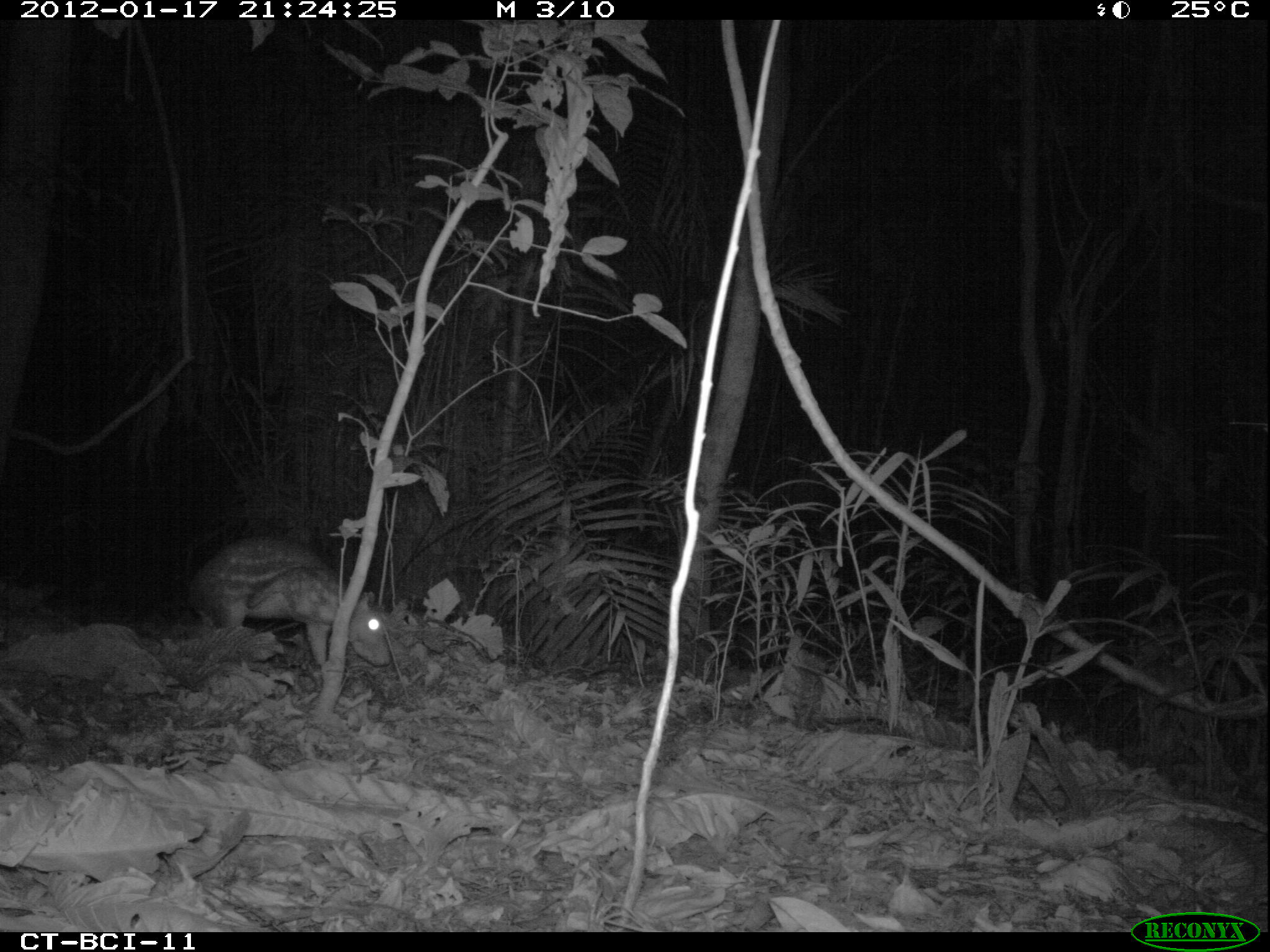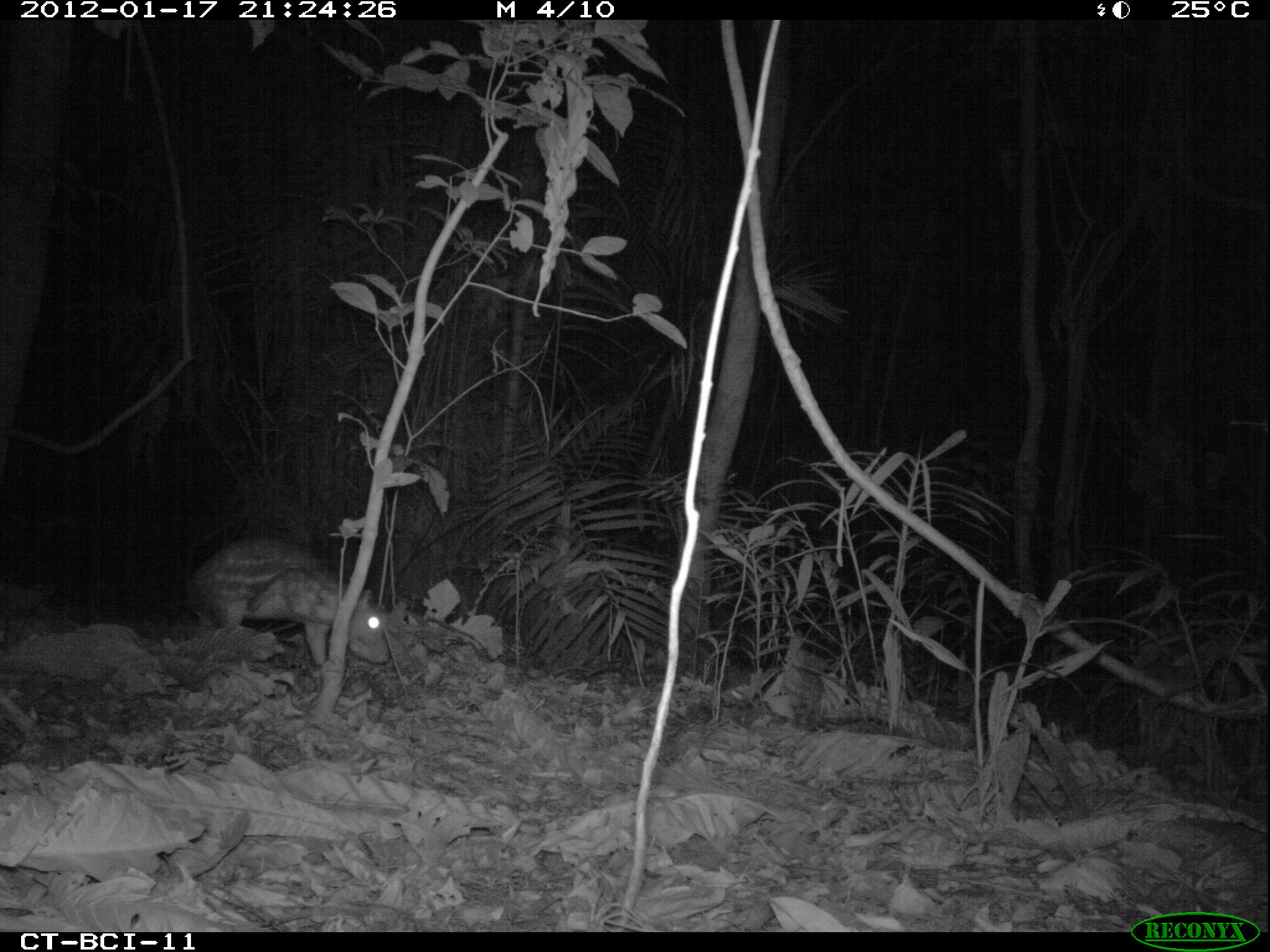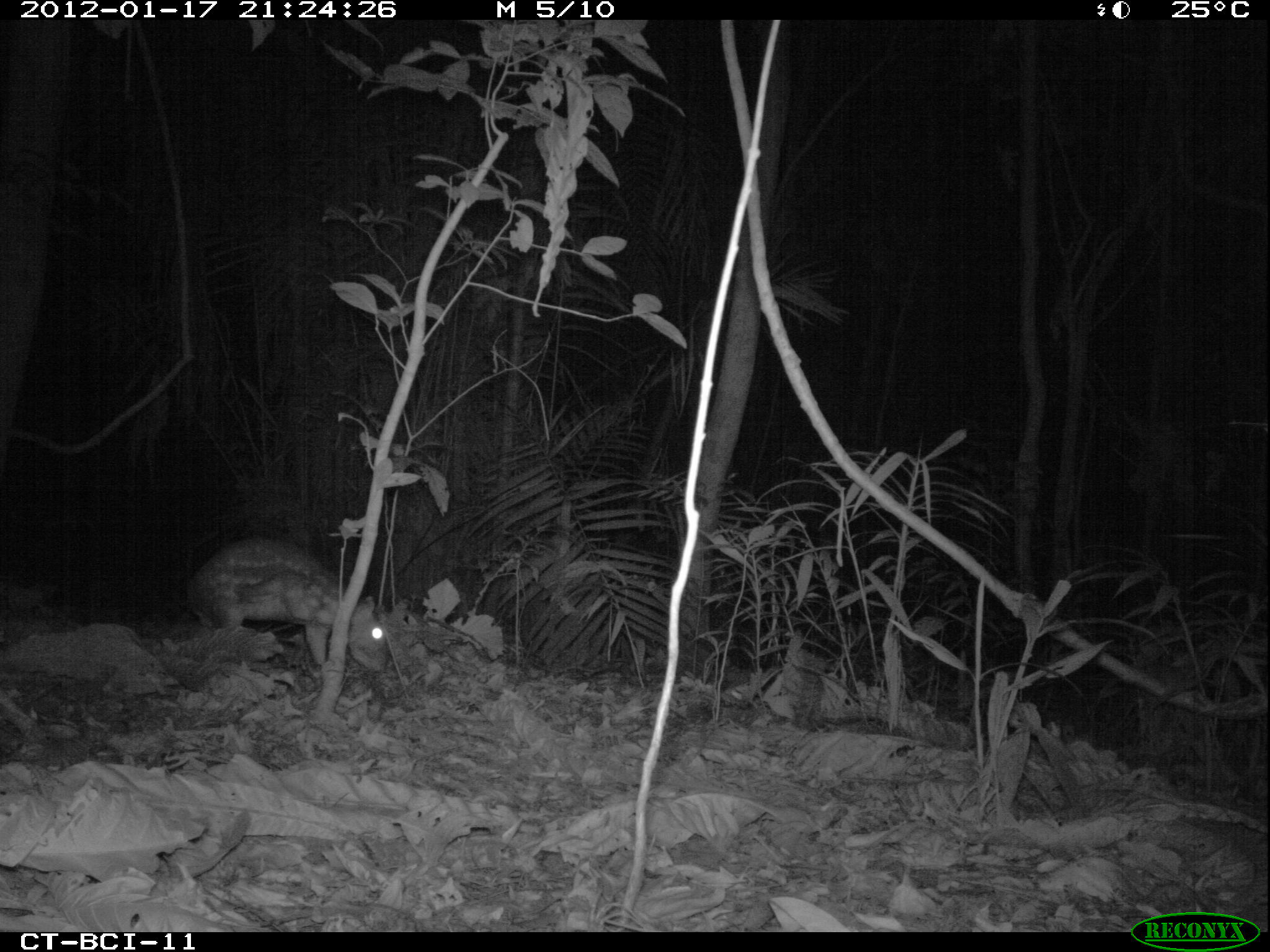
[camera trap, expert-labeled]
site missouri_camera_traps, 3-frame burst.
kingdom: Animalia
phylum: Chordata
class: Mammalia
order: Rodentia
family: Cuniculidae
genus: Cuniculus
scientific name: Cuniculus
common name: paca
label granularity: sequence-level